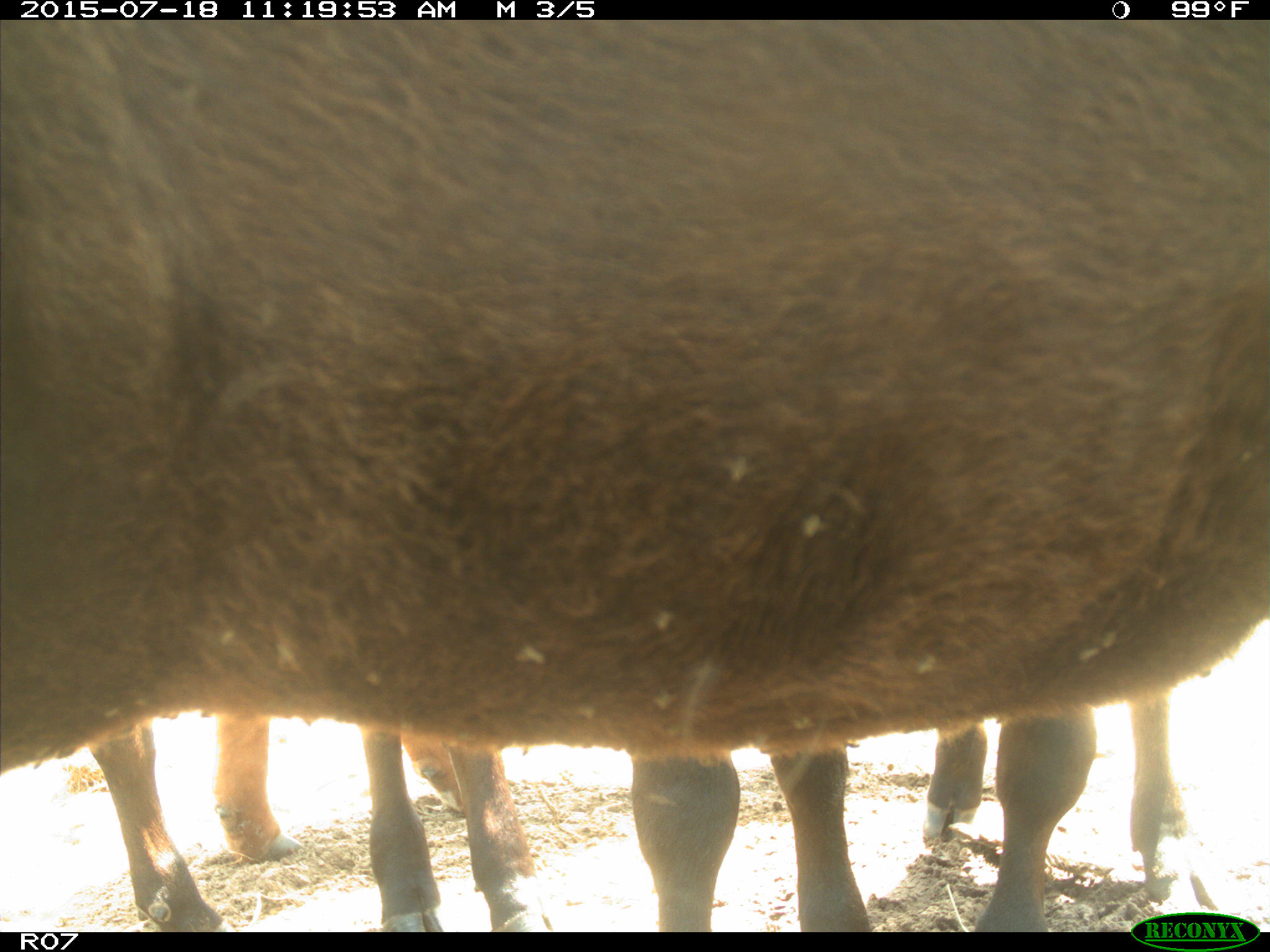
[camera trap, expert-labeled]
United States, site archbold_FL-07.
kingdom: Animalia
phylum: Chordata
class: Mammalia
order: Artiodactyla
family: Bovidae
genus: Bos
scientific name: Bos taurus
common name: domestic cow